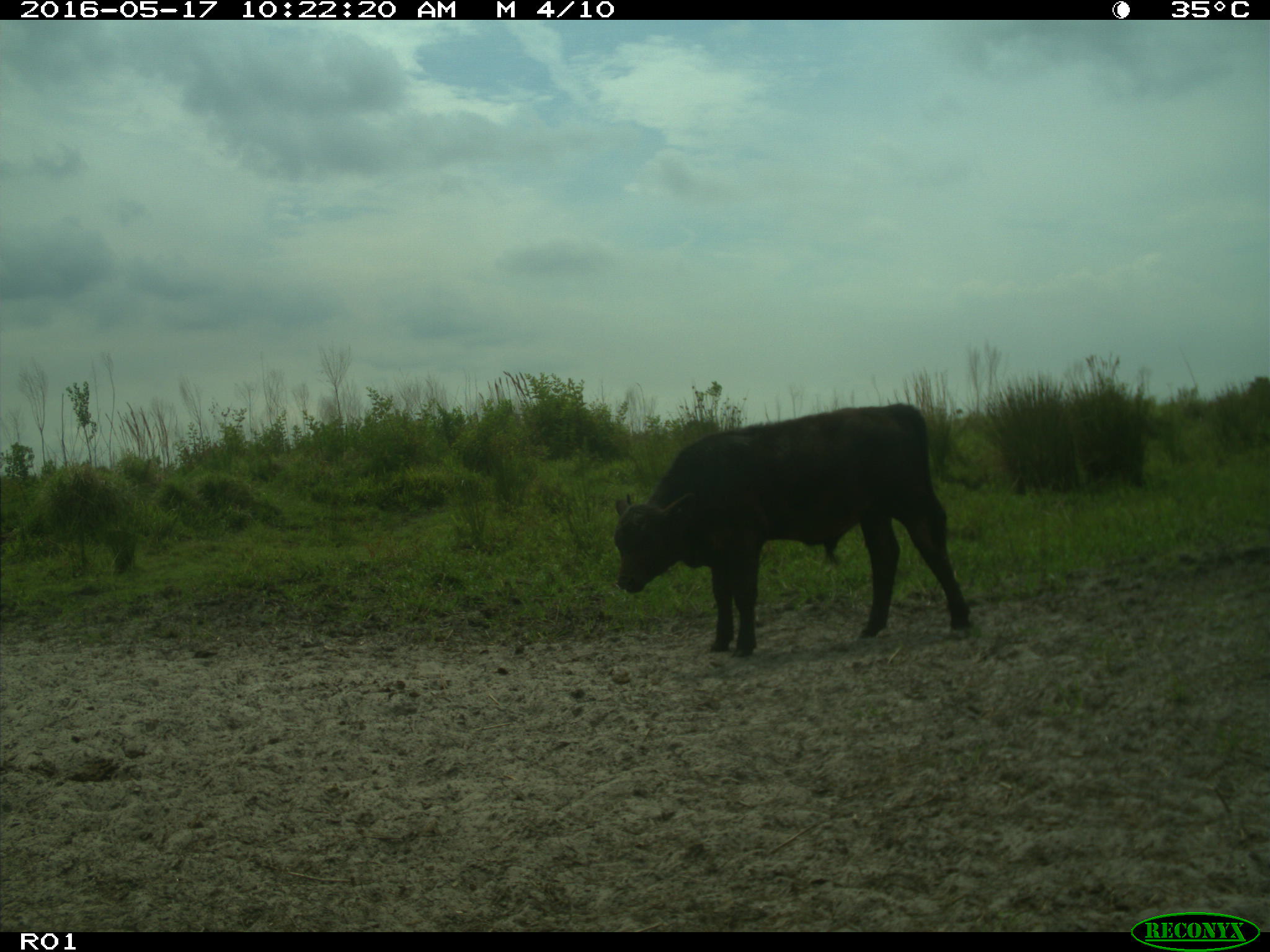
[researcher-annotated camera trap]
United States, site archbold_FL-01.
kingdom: Animalia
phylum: Chordata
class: Mammalia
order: Artiodactyla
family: Bovidae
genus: Bos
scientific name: Bos taurus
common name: domestic cow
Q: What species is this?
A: Bos taurus (domestic cow).